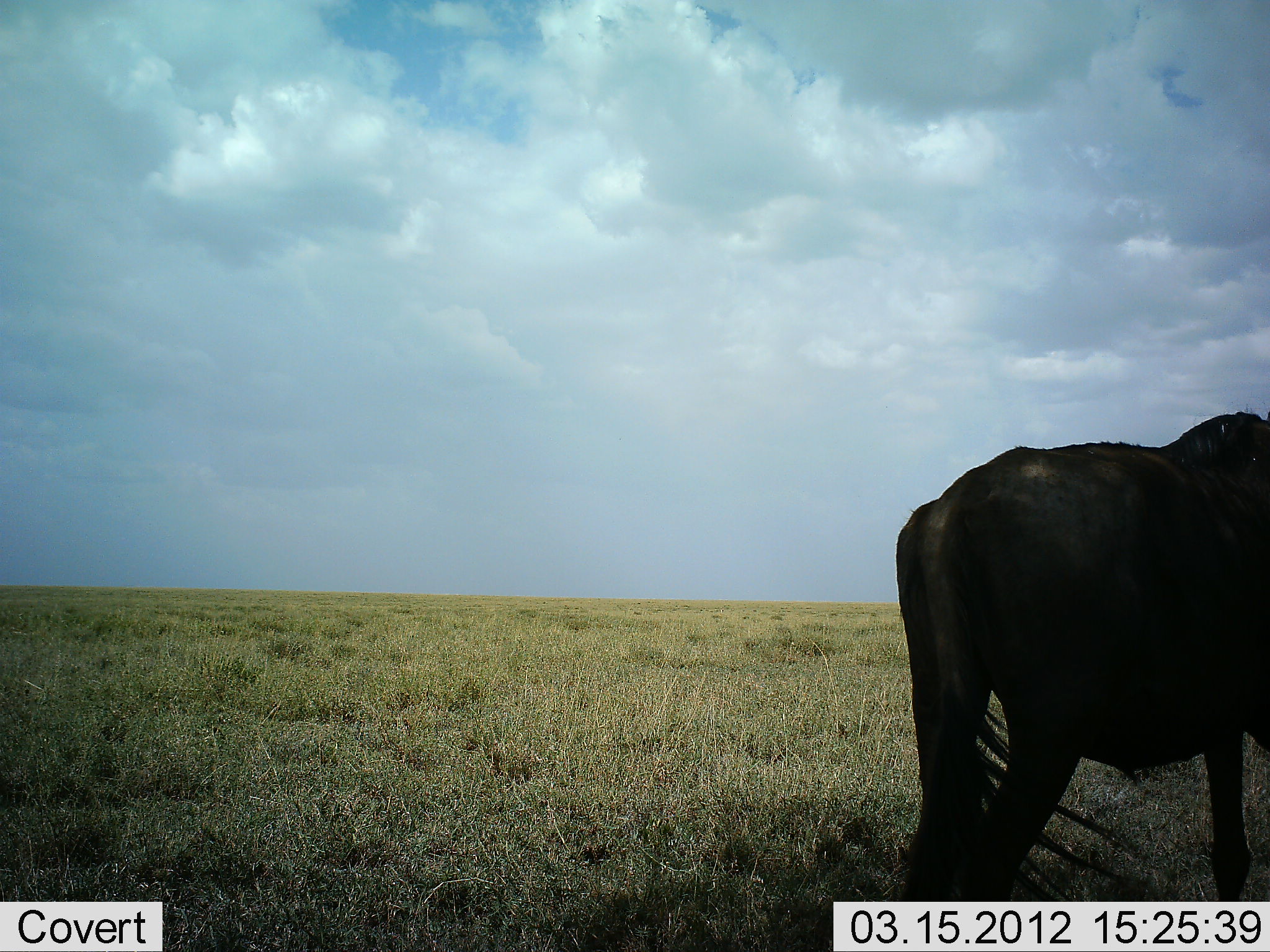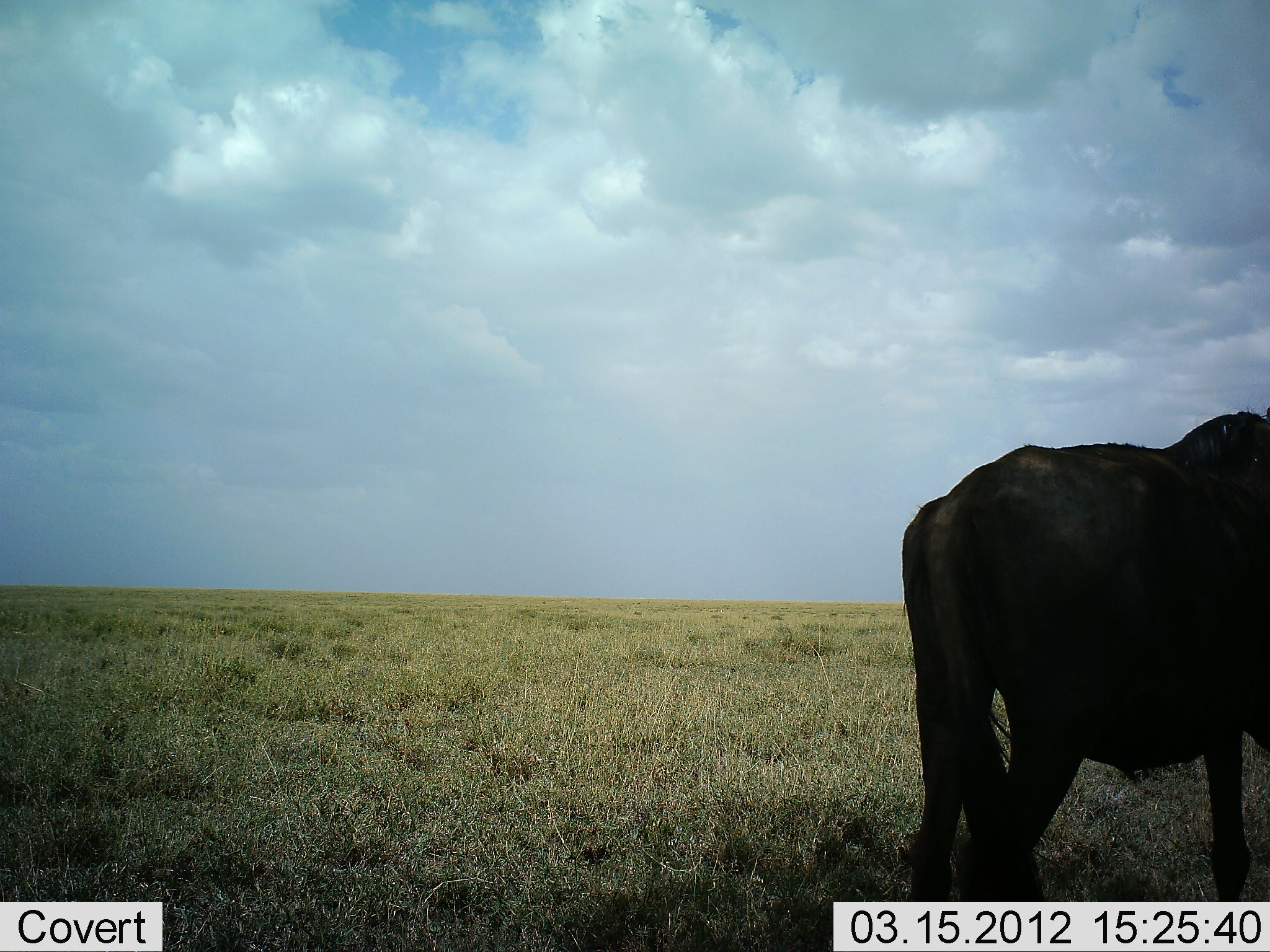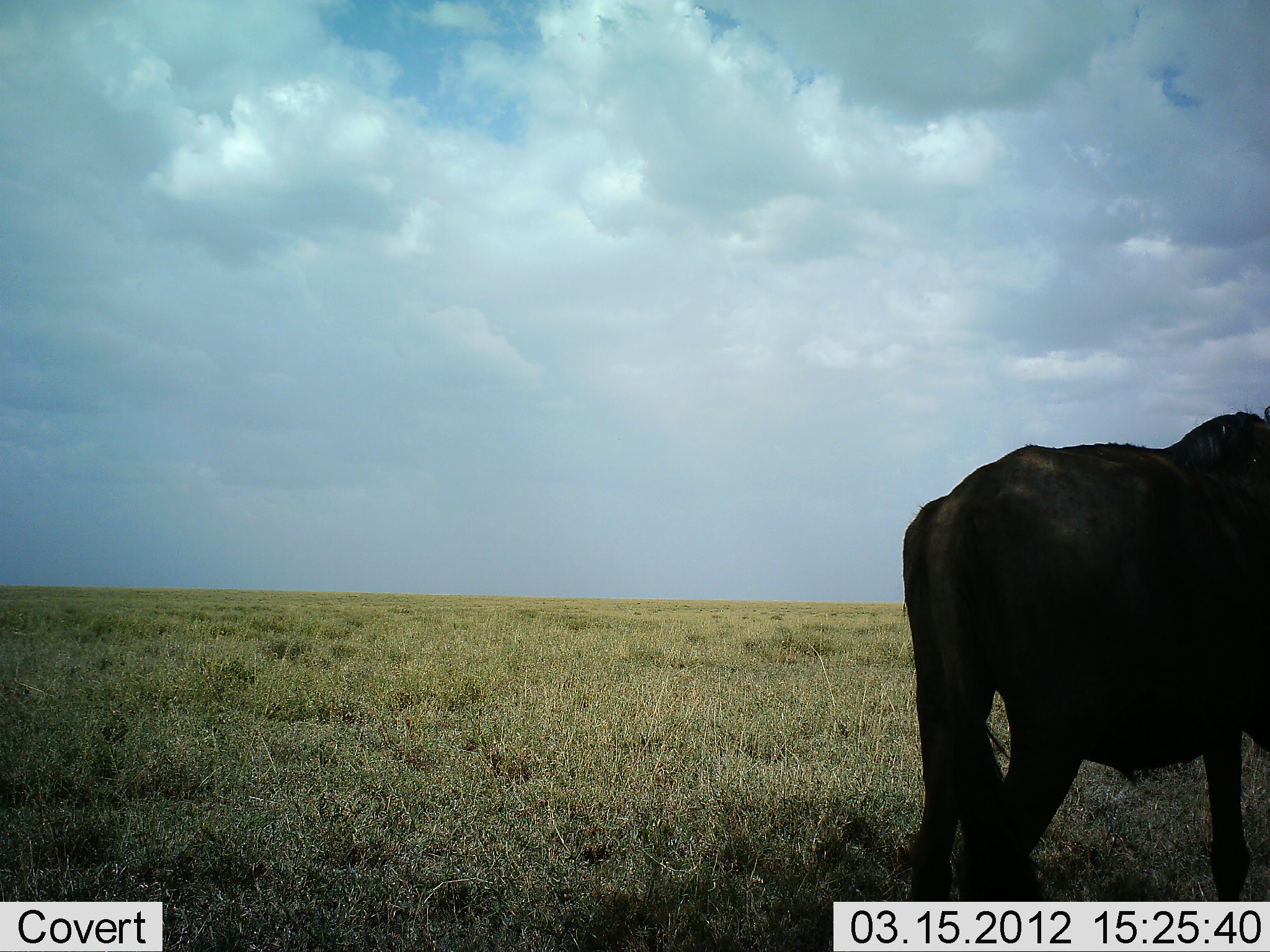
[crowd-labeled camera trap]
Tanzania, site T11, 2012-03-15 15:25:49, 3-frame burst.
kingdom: Animalia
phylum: Chordata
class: Mammalia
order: Artiodactyla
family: Bovidae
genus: Connochaetes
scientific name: Connochaetes taurinus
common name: blue wildebeest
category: wildebeest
Wildebeest (blue wildebeest) (Connochaetes taurinus), count 1. Behavior (volunteer vote fractions): standing 100%, resting 0%, moving 0%, interacting 0%. Young present (vote fraction): 0%. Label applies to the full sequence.